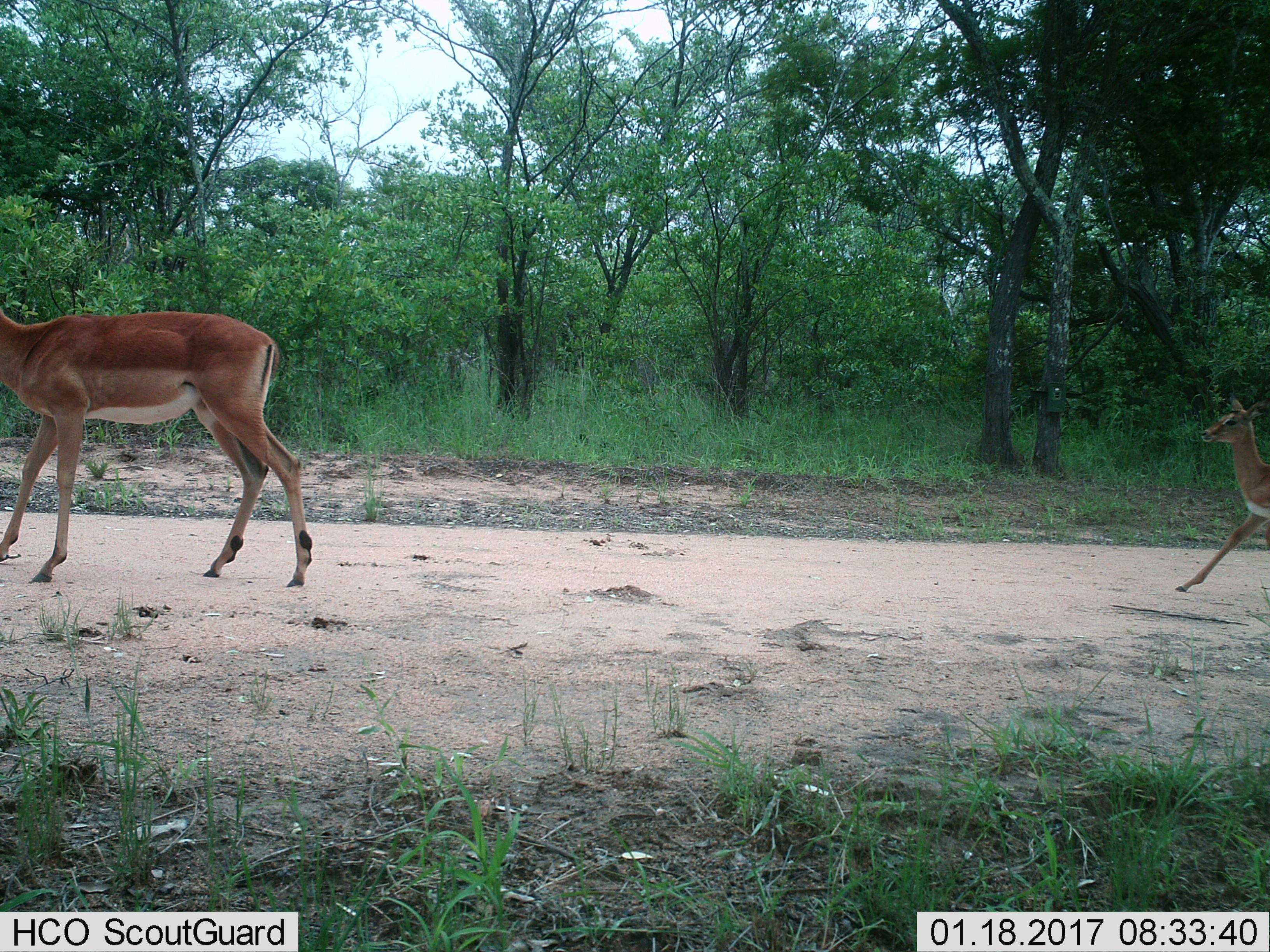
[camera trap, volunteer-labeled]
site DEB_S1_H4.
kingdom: Animalia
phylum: Chordata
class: Mammalia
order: Artiodactyla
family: Bovidae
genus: Aepyceros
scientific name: Aepyceros melampus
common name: impala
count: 2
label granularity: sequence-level